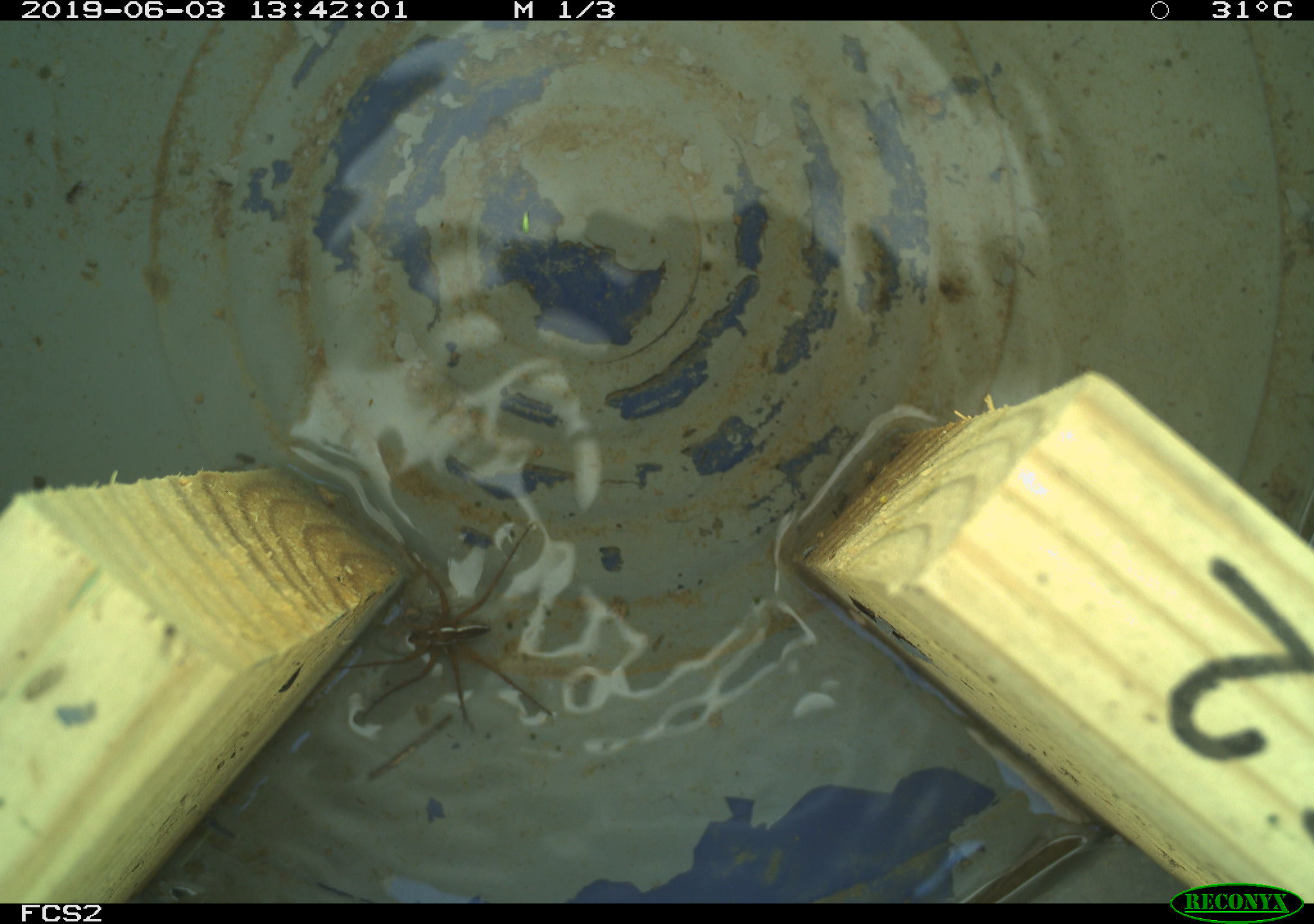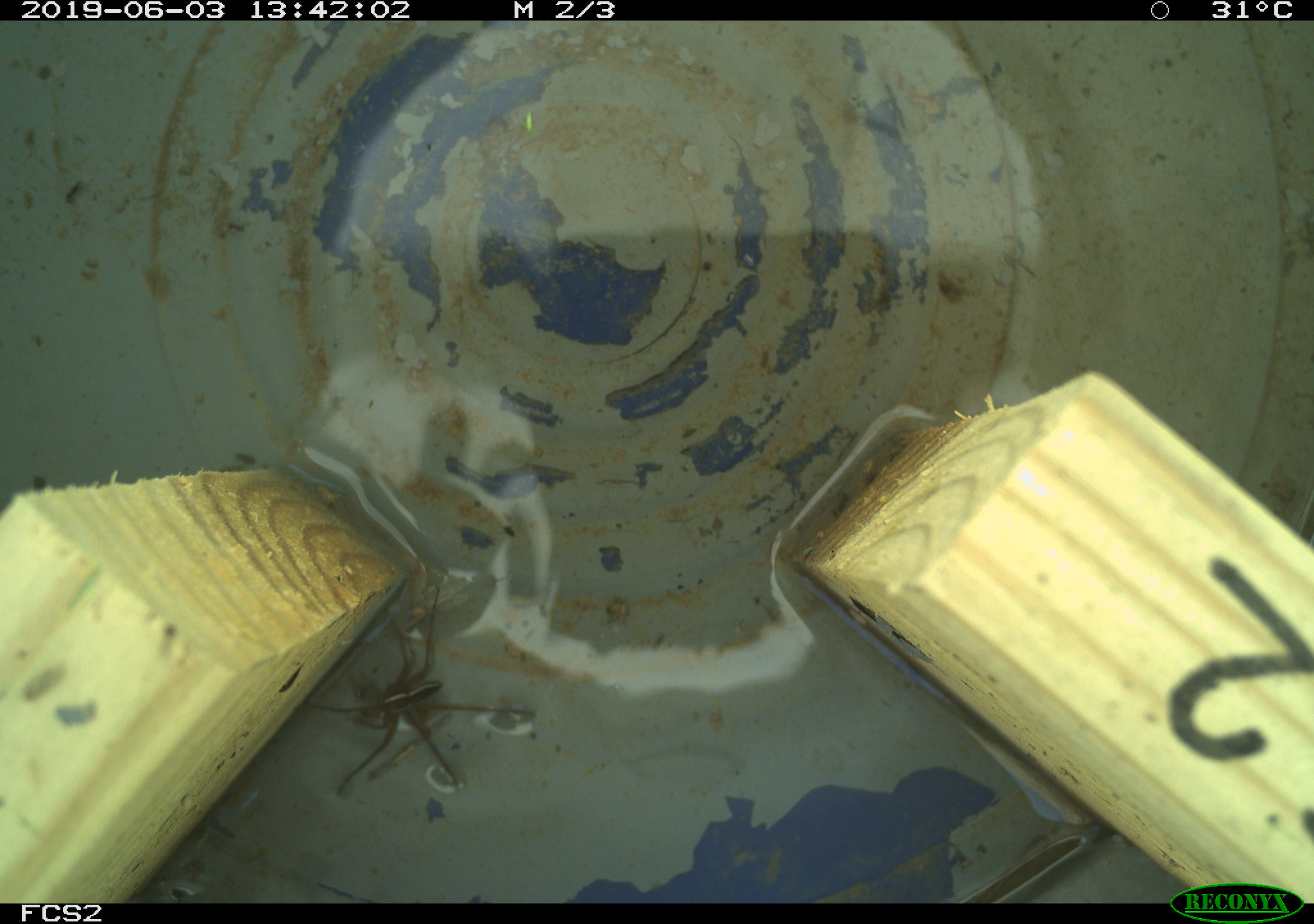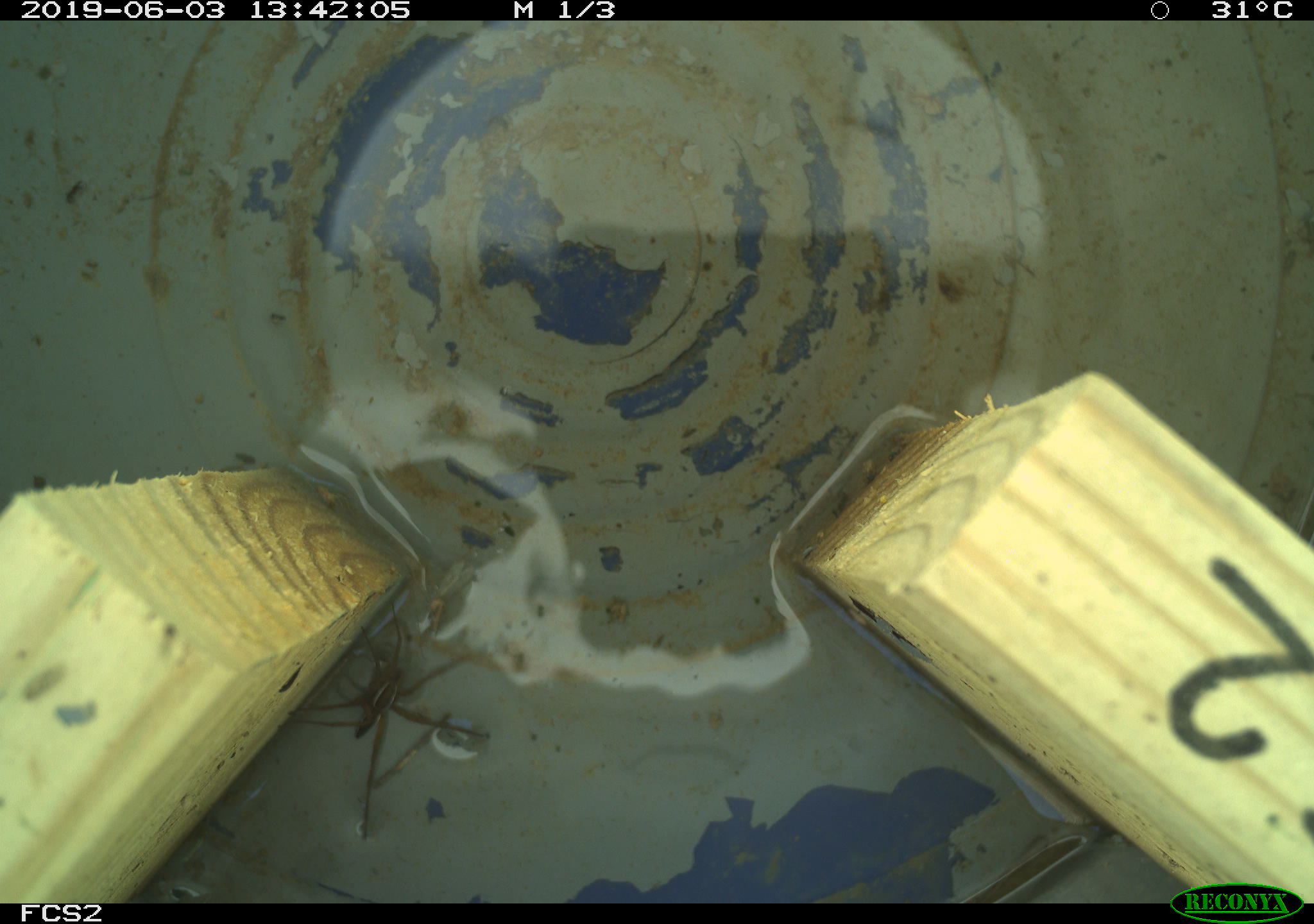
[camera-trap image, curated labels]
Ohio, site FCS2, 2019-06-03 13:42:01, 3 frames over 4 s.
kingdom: Animalia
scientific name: Animalia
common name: animal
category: invertebrate